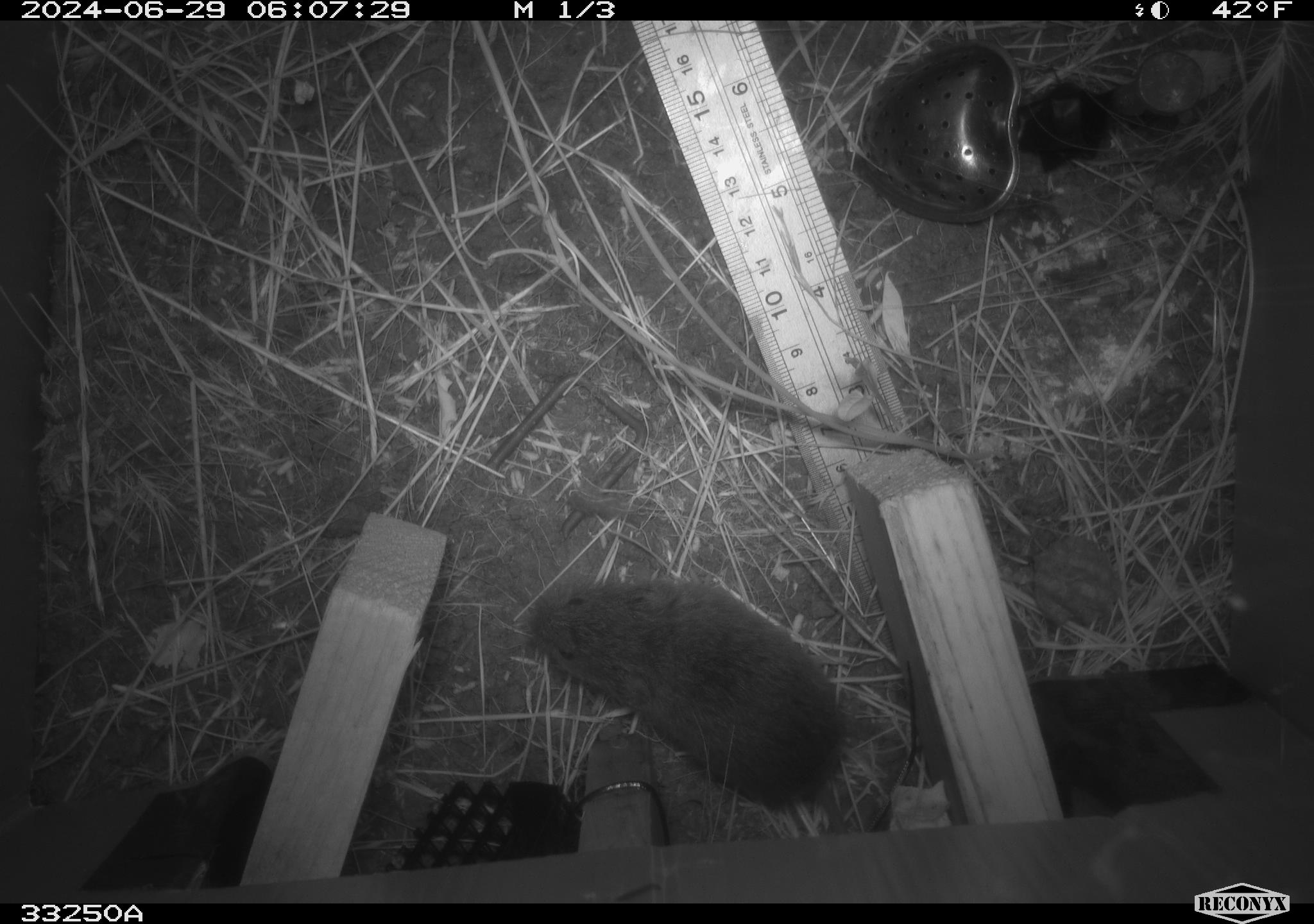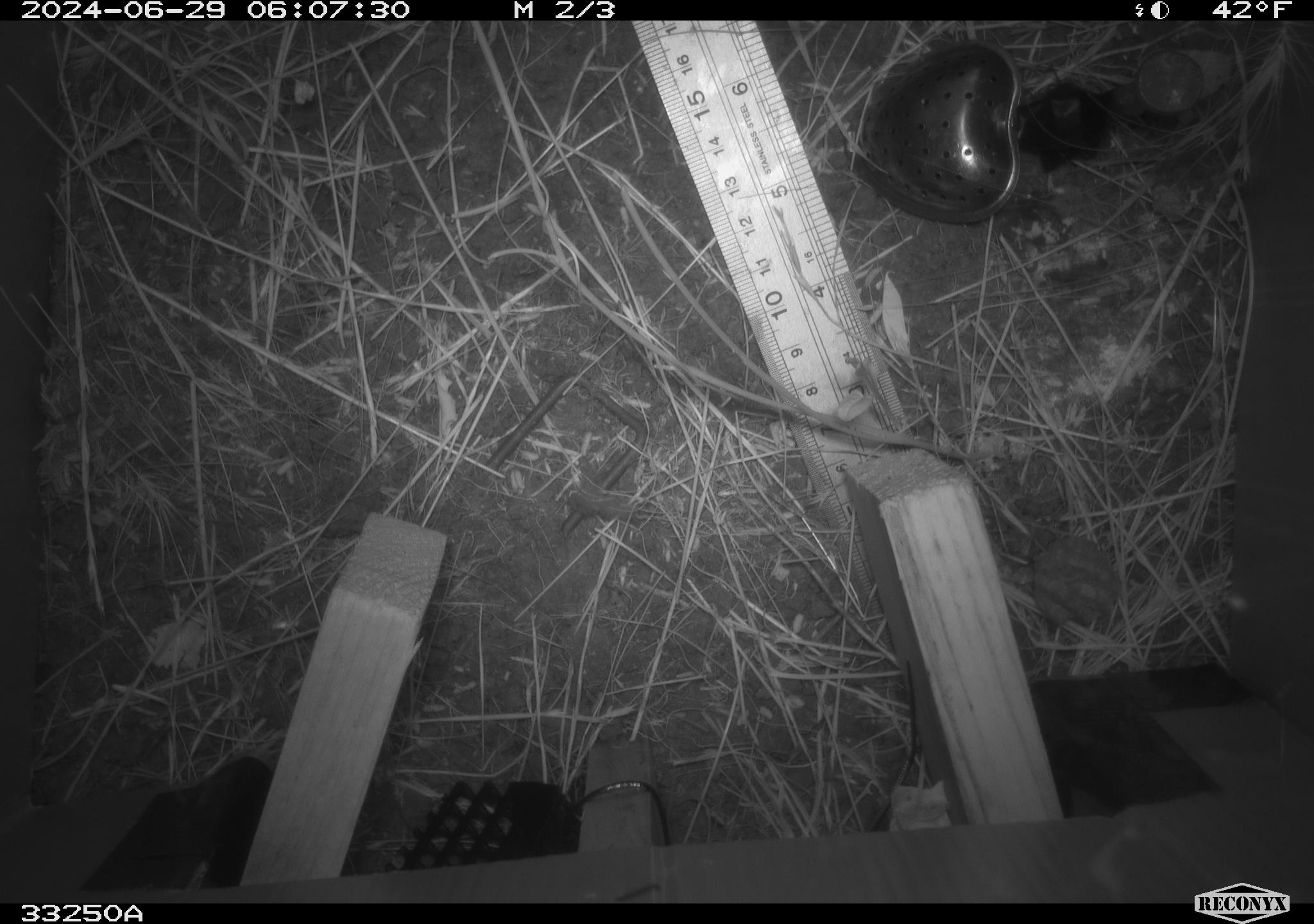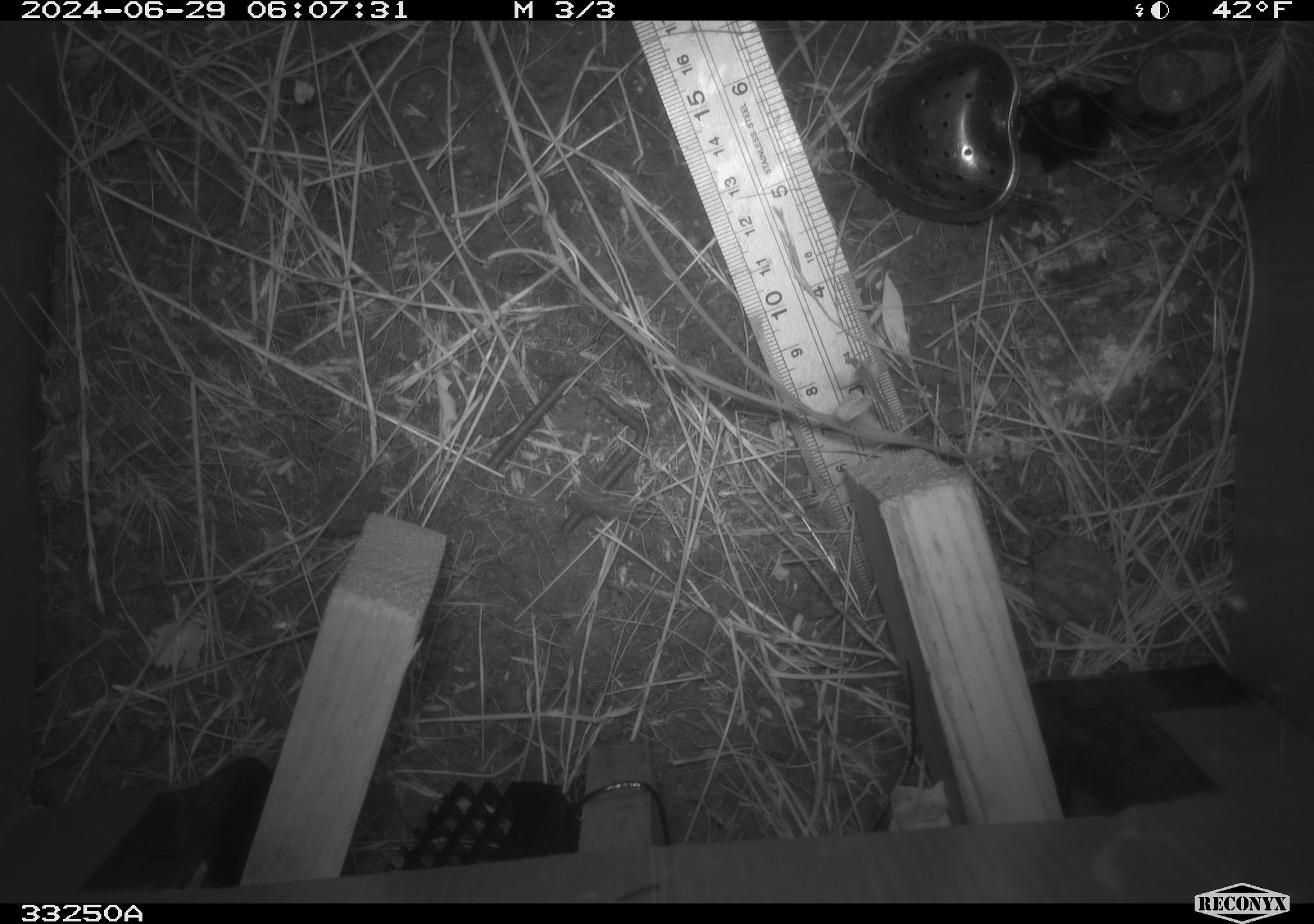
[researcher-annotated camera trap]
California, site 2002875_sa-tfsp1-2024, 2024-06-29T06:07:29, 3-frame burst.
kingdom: Animalia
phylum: Chordata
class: Mammalia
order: Rodentia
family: Cricetidae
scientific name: Arvicolinae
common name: voles, lemmings, and muskrats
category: arvicolinae subfamily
Arvicolinae subfamily (voles, lemmings, and muskrats) (Arvicolinae).